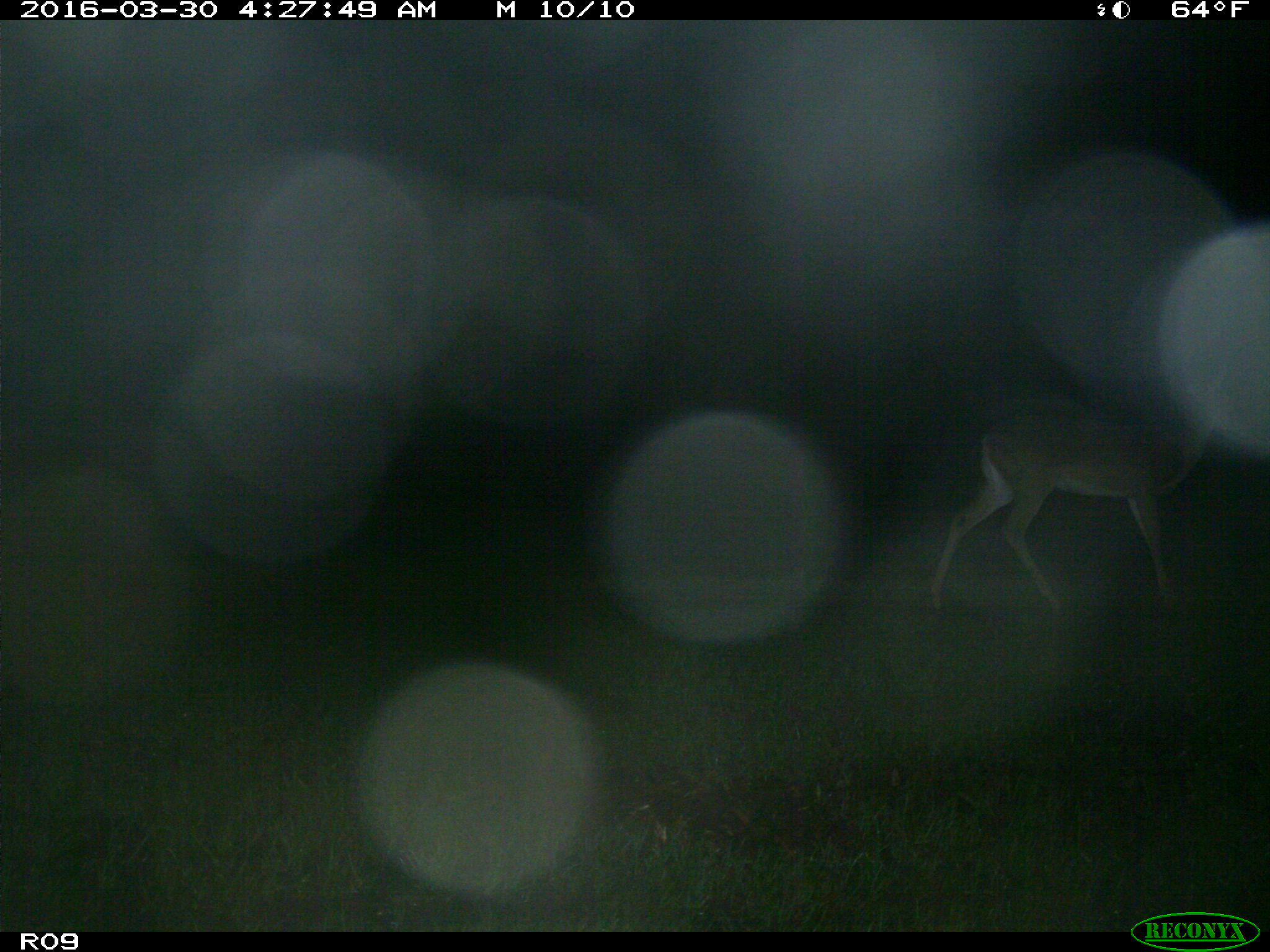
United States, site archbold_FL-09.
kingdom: Animalia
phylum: Chordata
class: Mammalia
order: Artiodactyla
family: Cervidae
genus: Odocoileus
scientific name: Odocoileus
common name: deer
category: unidentified deer